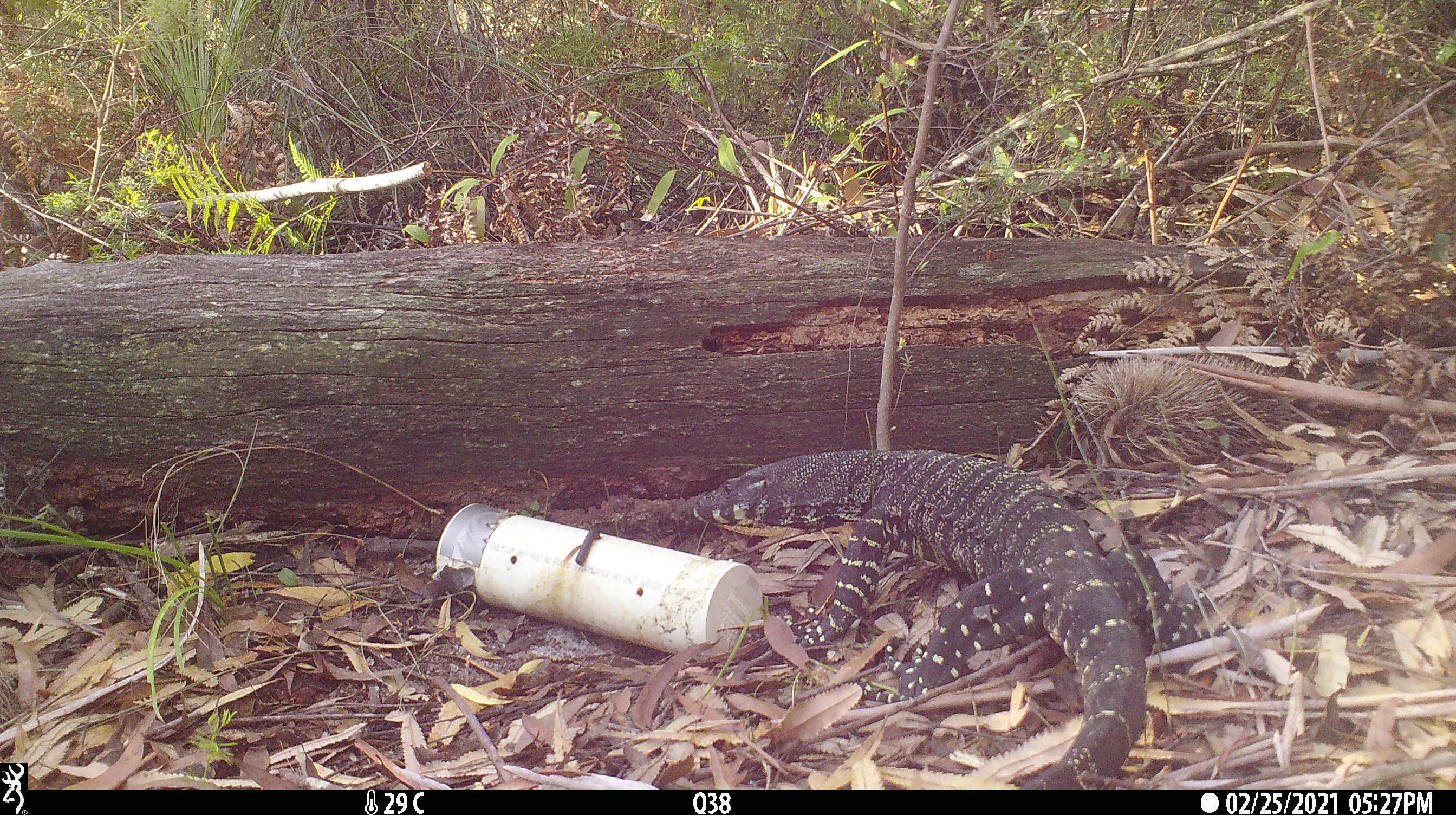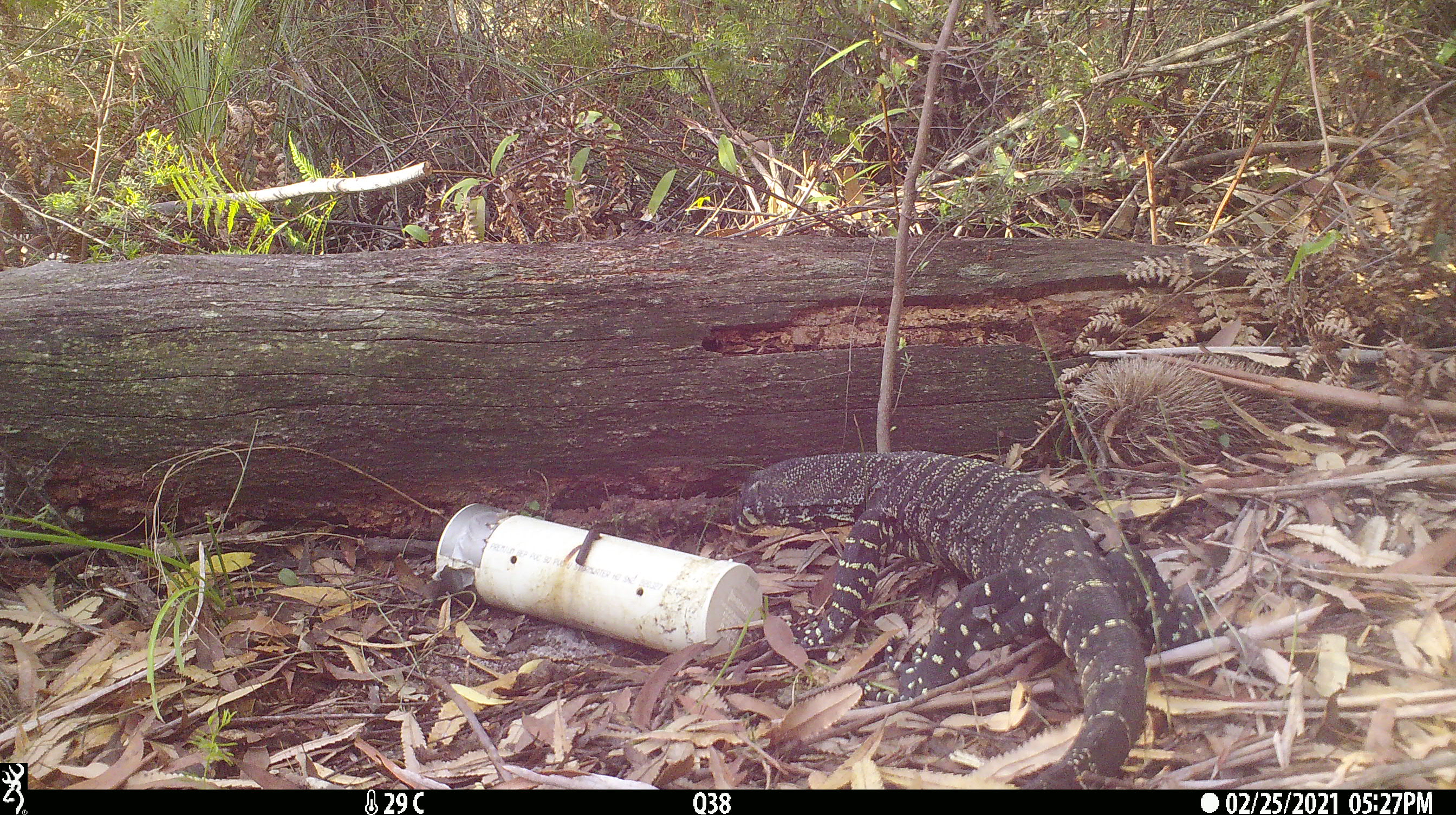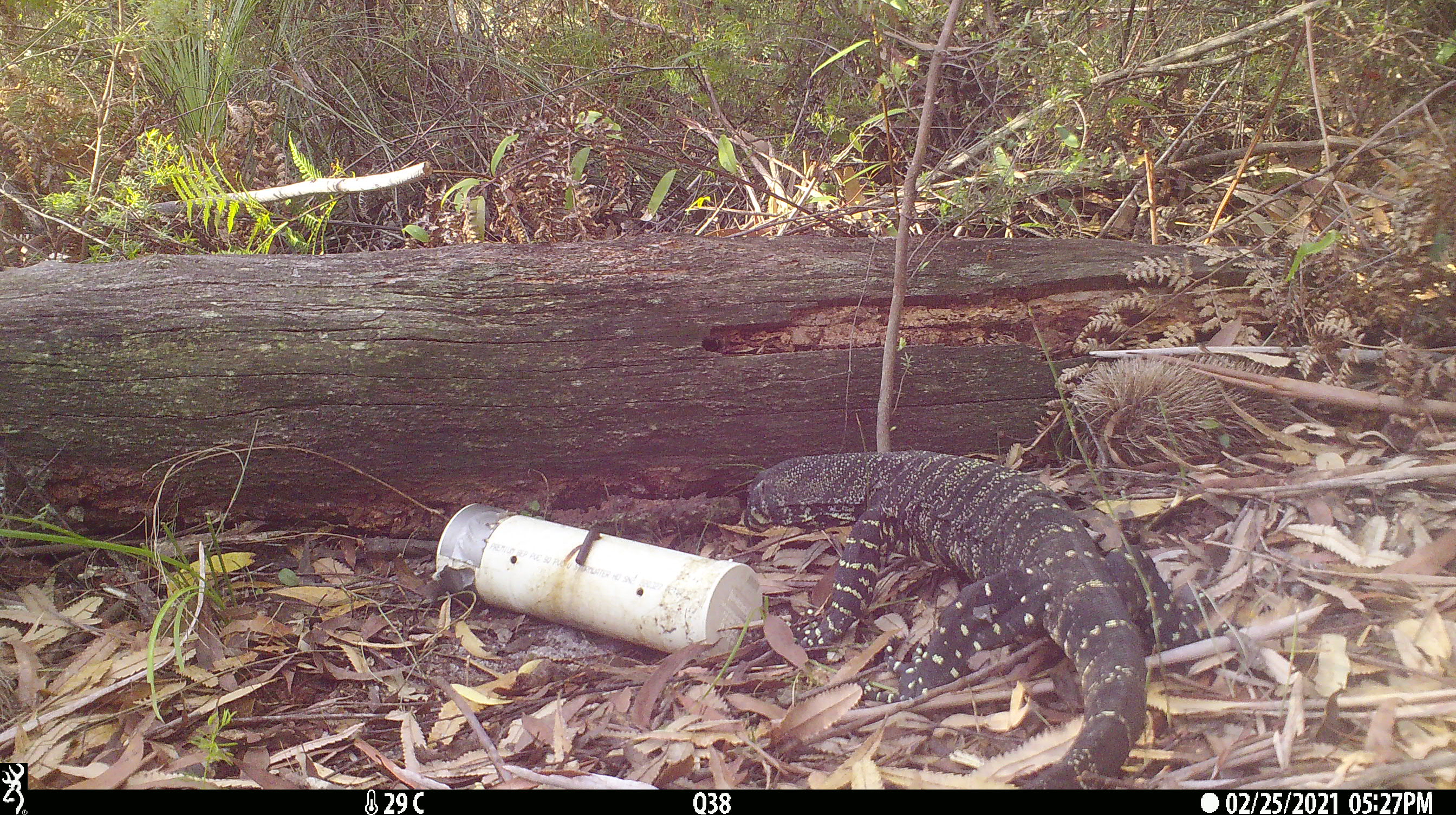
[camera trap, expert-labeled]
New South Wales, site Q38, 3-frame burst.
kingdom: Animalia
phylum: Chordata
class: Reptilia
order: Squamata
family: Varanidae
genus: Varanus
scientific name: Varanus varius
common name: lace monitor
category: goanna